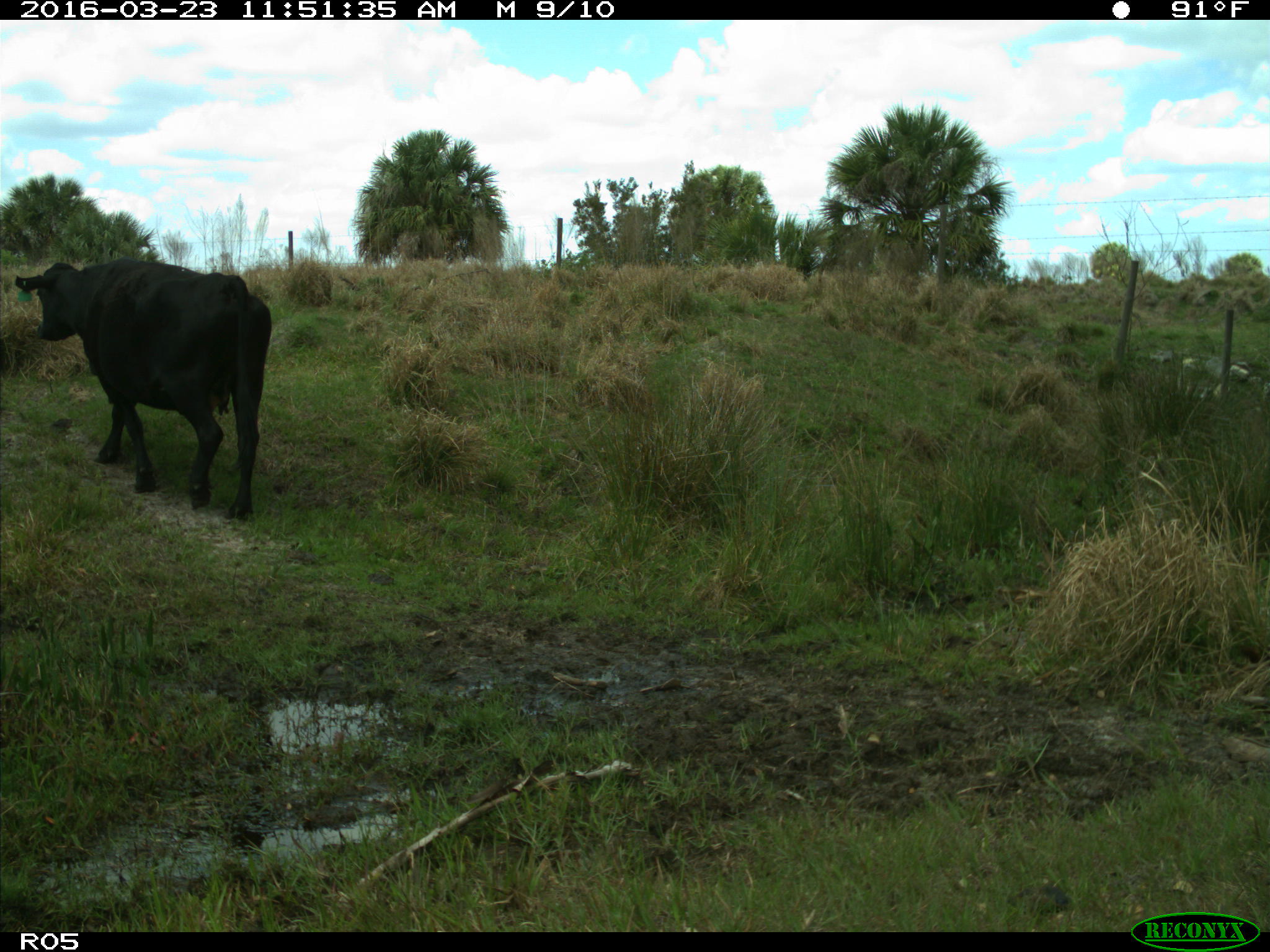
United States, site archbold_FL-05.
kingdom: Animalia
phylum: Chordata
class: Mammalia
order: Artiodactyla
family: Bovidae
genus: Bos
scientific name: Bos taurus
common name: domestic cow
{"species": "Bos taurus (domestic cow)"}